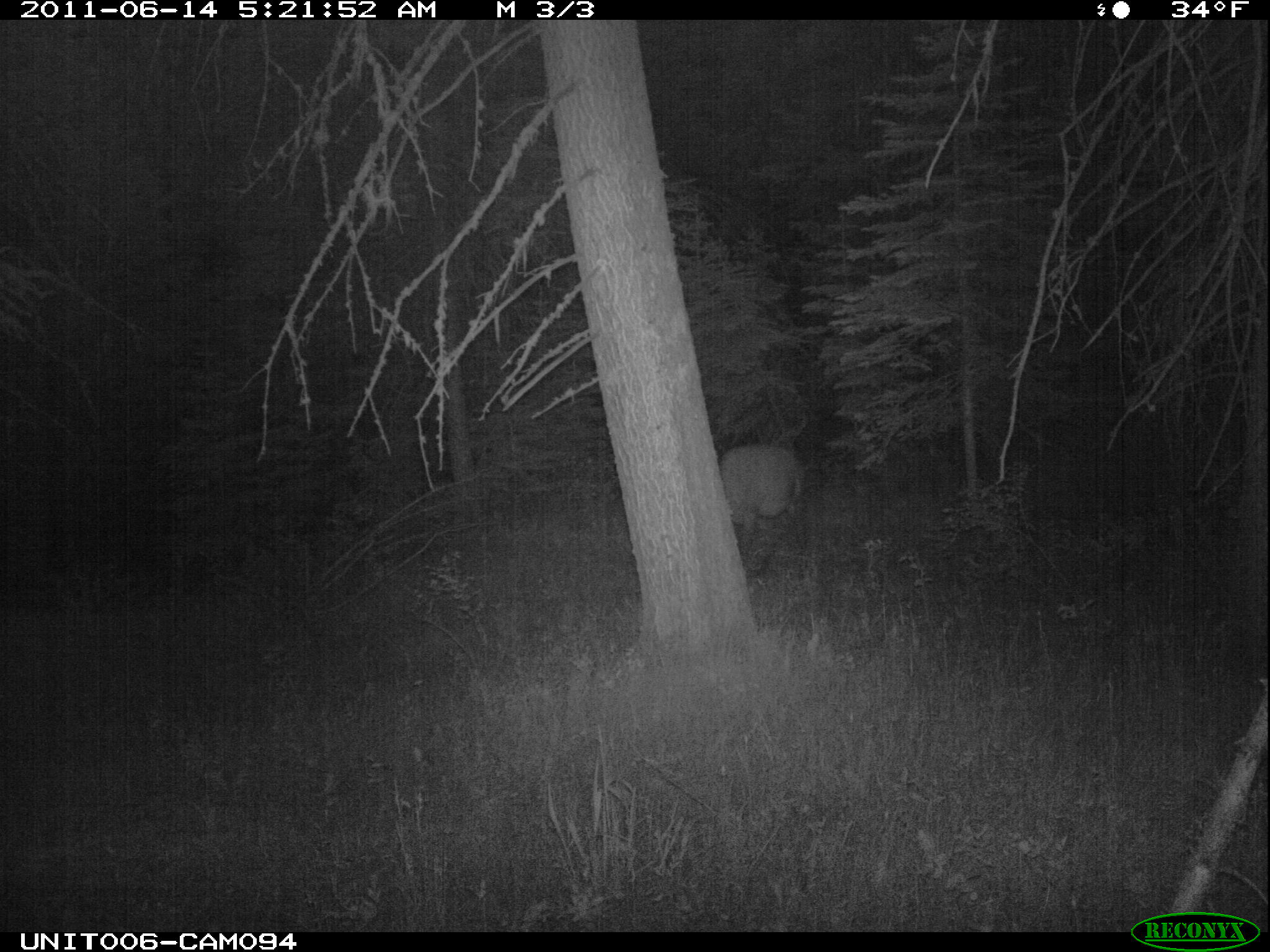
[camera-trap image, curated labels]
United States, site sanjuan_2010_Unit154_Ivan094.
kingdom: Animalia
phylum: Chordata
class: Mammalia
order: Artiodactyla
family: Cervidae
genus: Cervus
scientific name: Cervus elaphus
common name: red deer